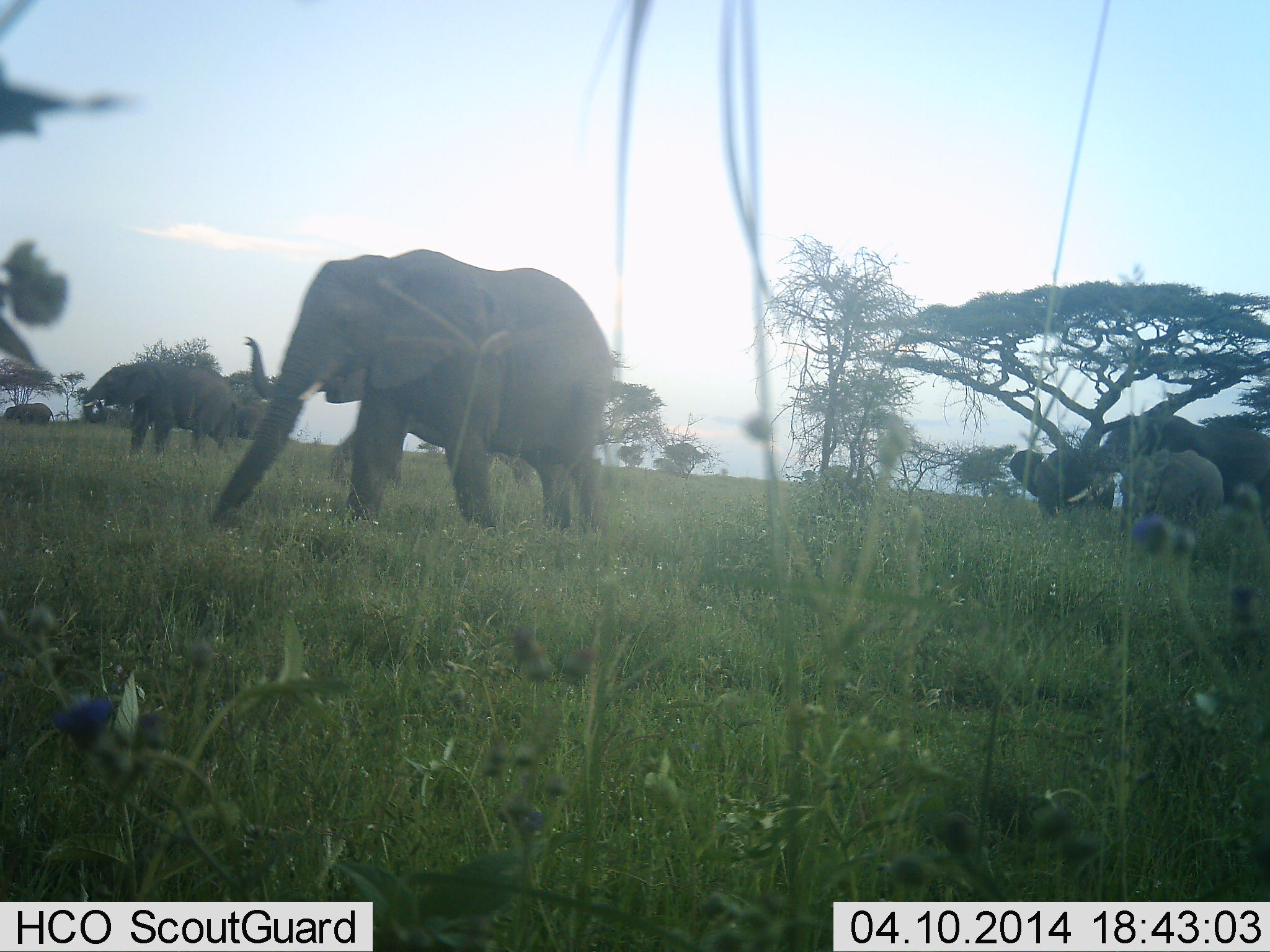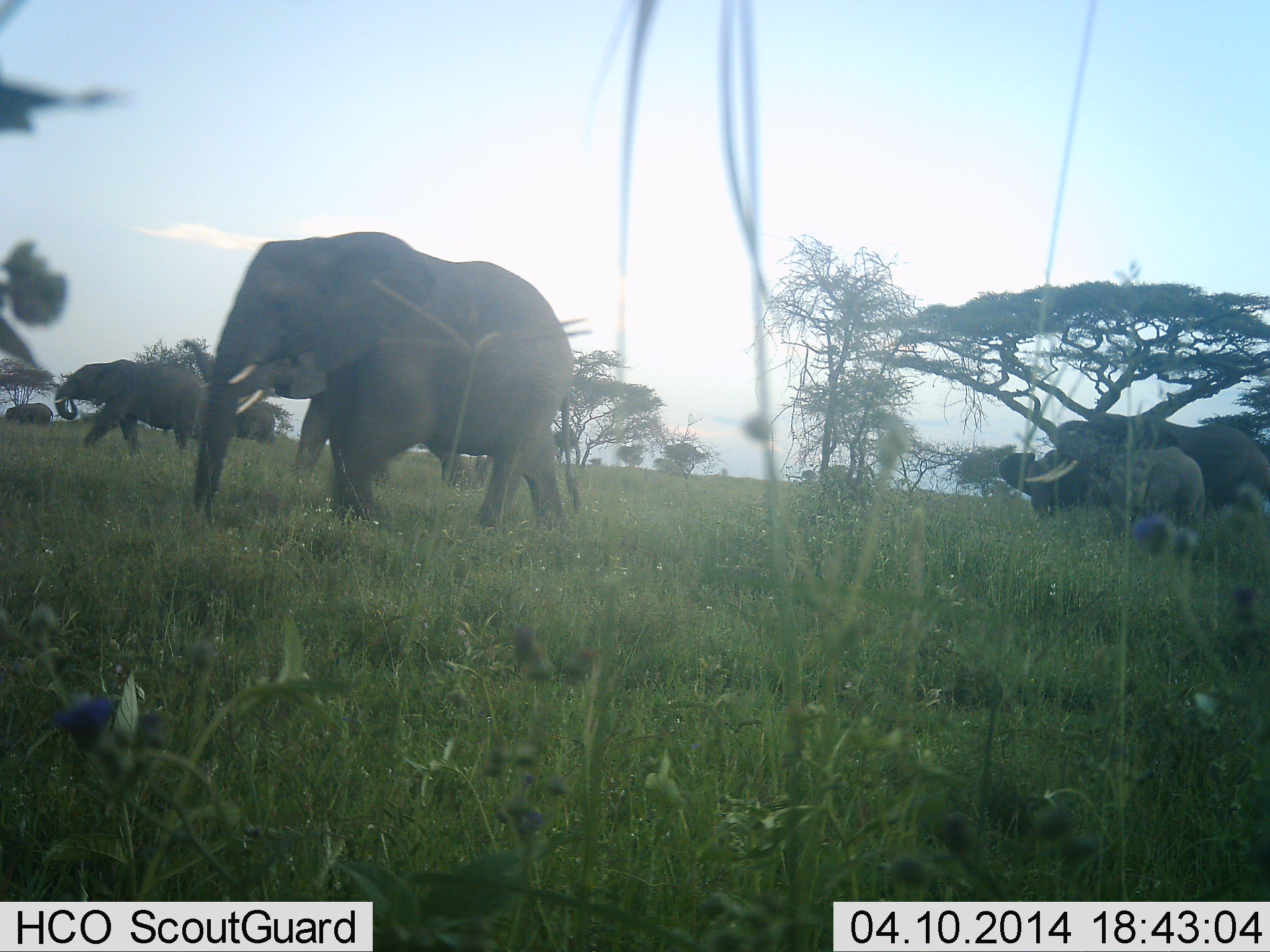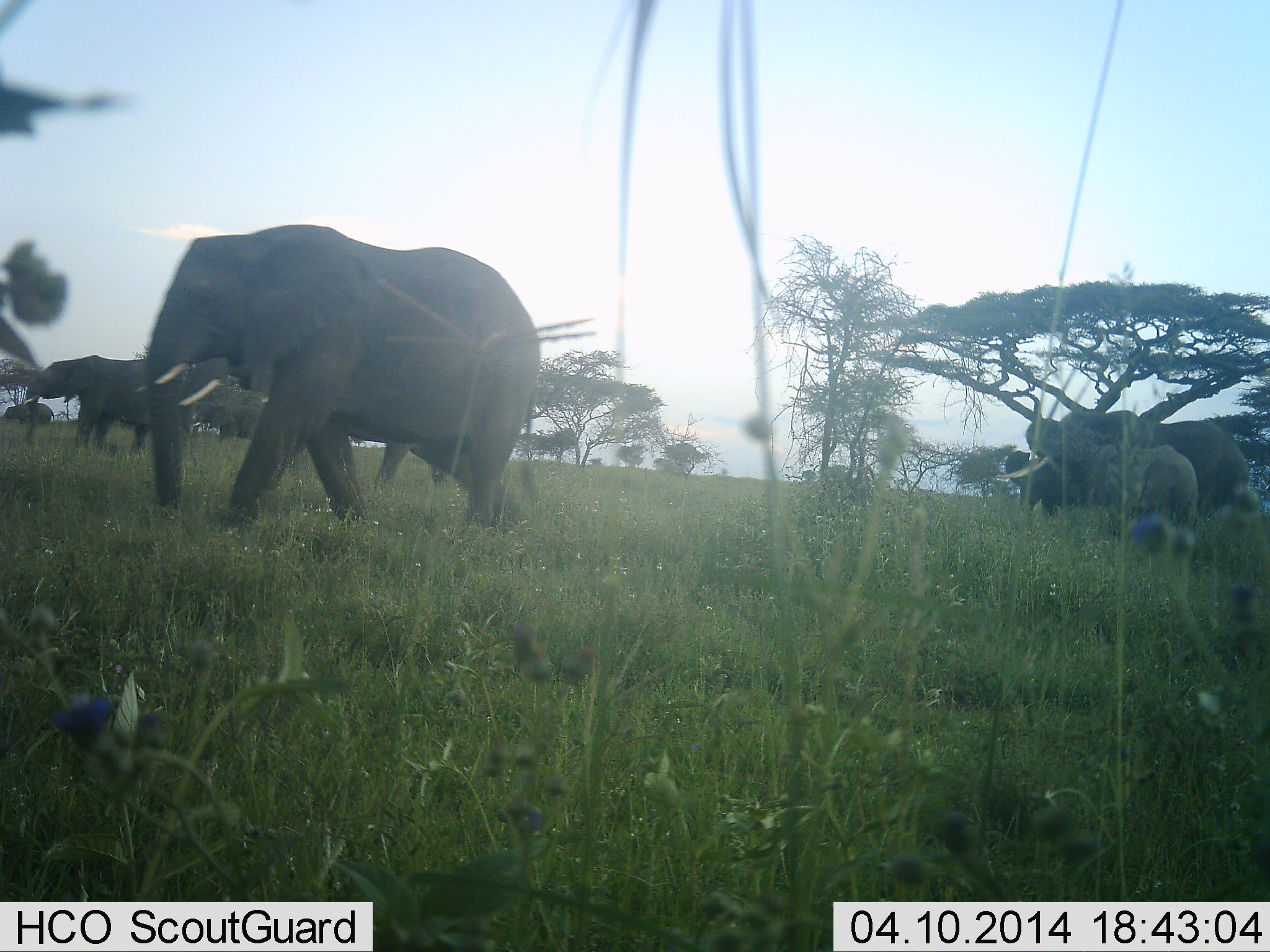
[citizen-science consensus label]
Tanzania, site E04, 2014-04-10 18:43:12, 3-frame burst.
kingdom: Animalia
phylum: Chordata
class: Mammalia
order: Proboscidea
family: Elephantidae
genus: Loxodonta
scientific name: Loxodonta africana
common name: african bush elephant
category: elephant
Elephant (african bush elephant) (Loxodonta africana), count 6. Behavior (volunteer vote fractions): standing 0%, resting 0%, moving 100%, interacting 0%. Young present (vote fraction): 80%. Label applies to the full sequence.